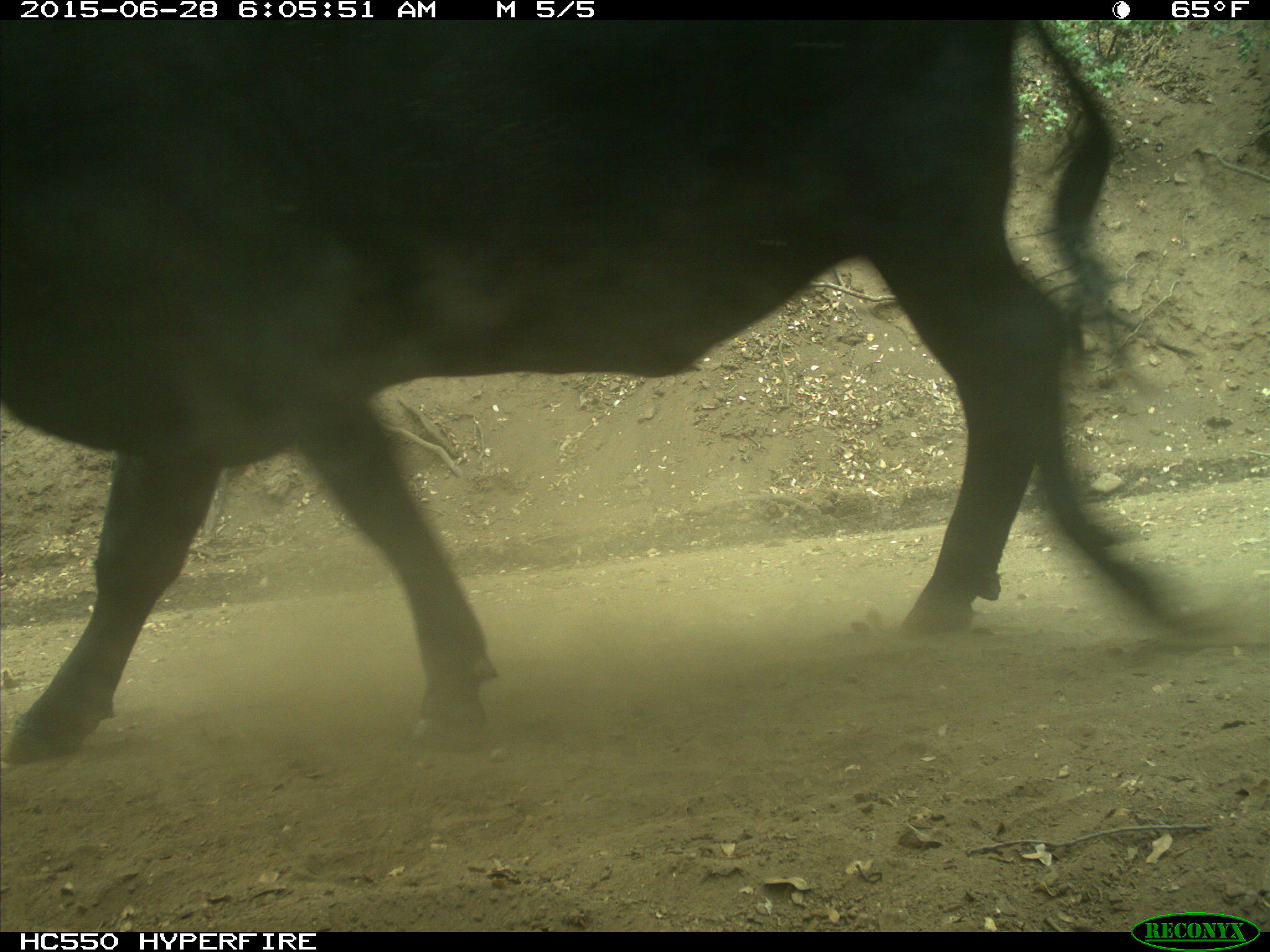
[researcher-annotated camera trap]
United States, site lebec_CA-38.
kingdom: Animalia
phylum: Chordata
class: Mammalia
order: Artiodactyla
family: Bovidae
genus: Bos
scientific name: Bos taurus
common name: domestic cow